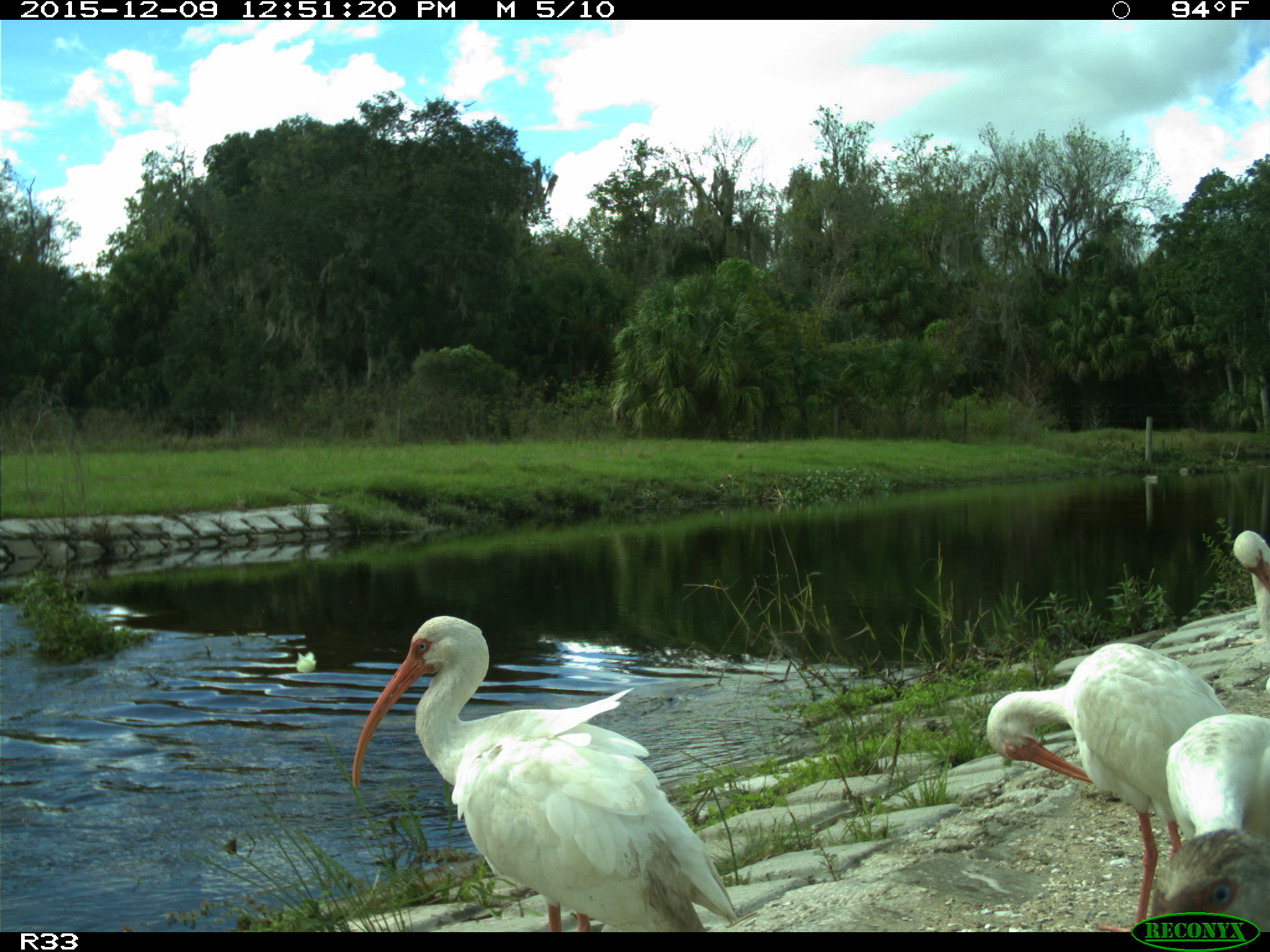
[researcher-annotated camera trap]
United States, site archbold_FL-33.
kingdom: Animalia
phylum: Chordata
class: Aves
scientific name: Aves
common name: birds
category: unidentified bird